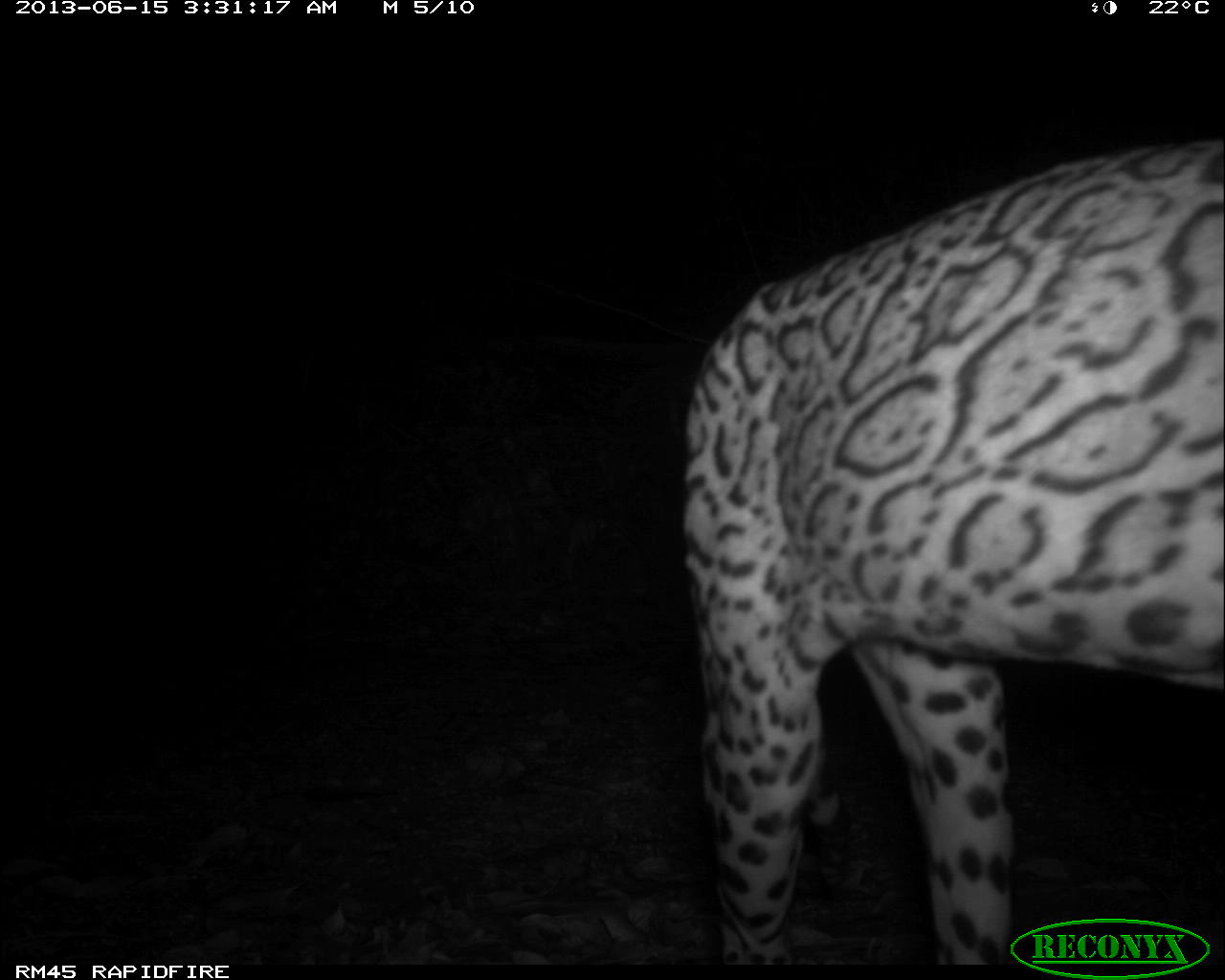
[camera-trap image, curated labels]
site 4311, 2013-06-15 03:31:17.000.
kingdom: Animalia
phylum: Chordata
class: Mammalia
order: Carnivora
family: Felidae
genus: Leopardus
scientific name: Leopardus pardalis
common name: ocelot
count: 1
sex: male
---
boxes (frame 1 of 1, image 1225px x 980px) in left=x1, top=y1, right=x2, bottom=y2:
leopardus pardalis: left=680, top=139, right=1225, bottom=960